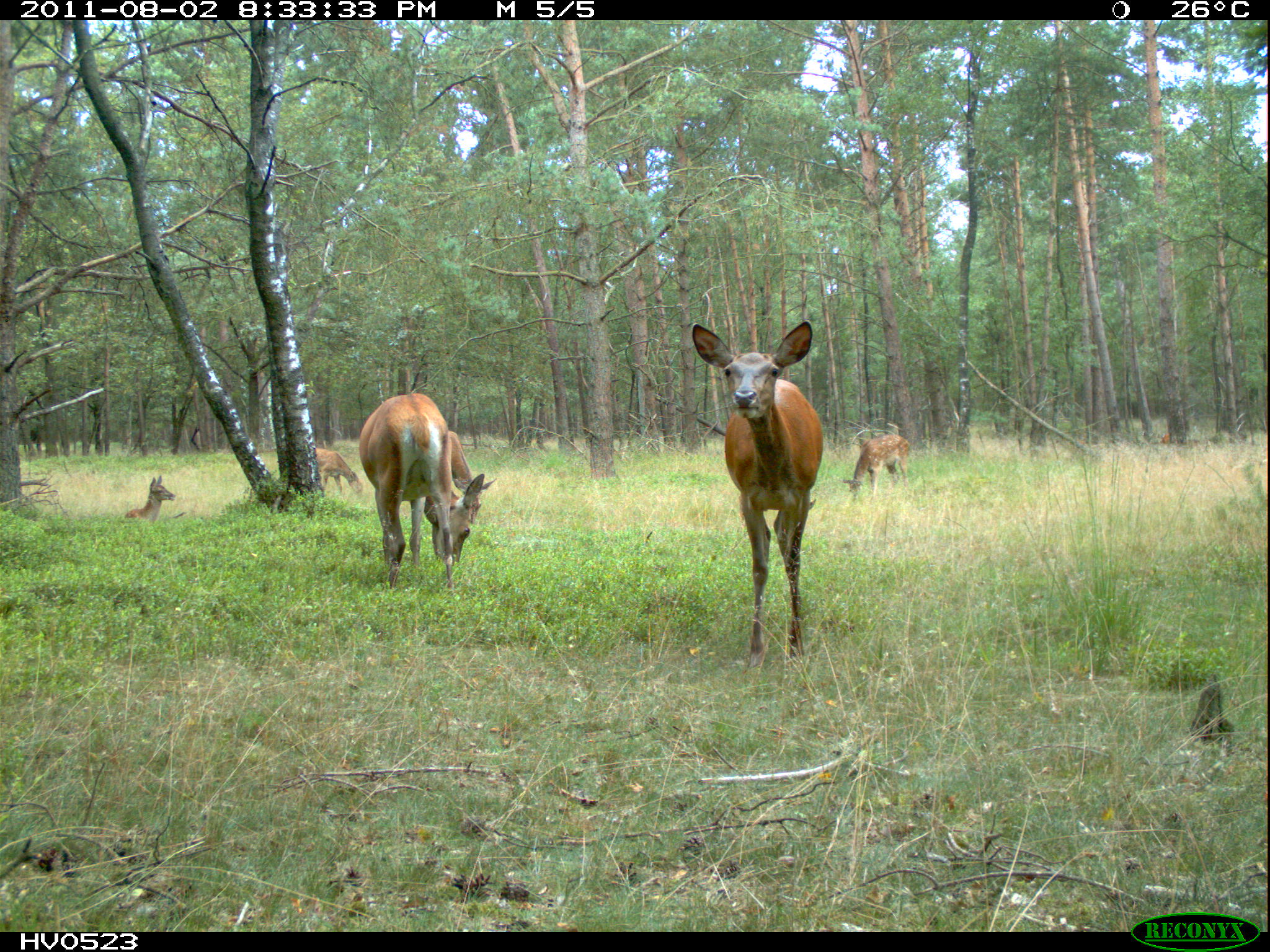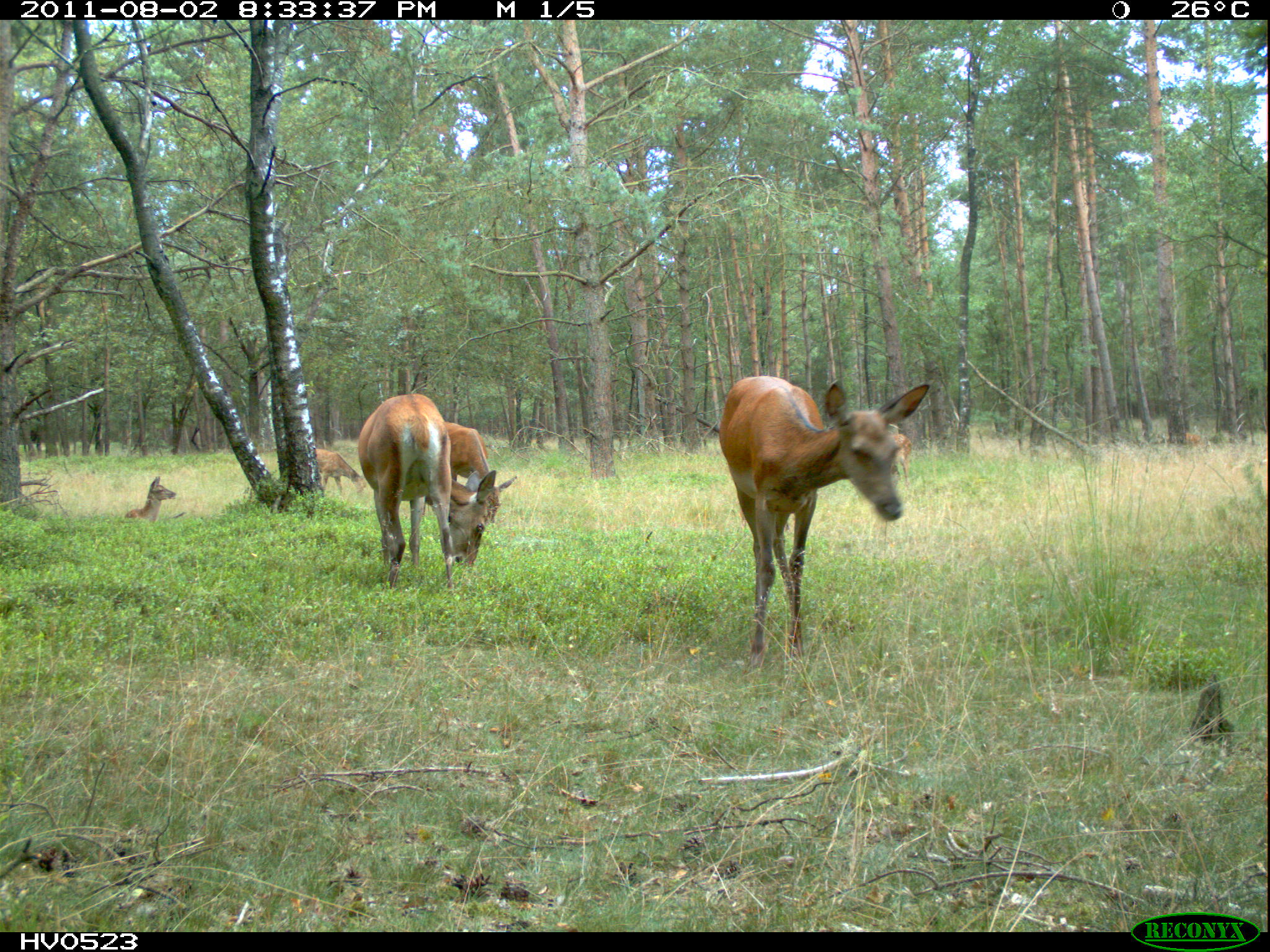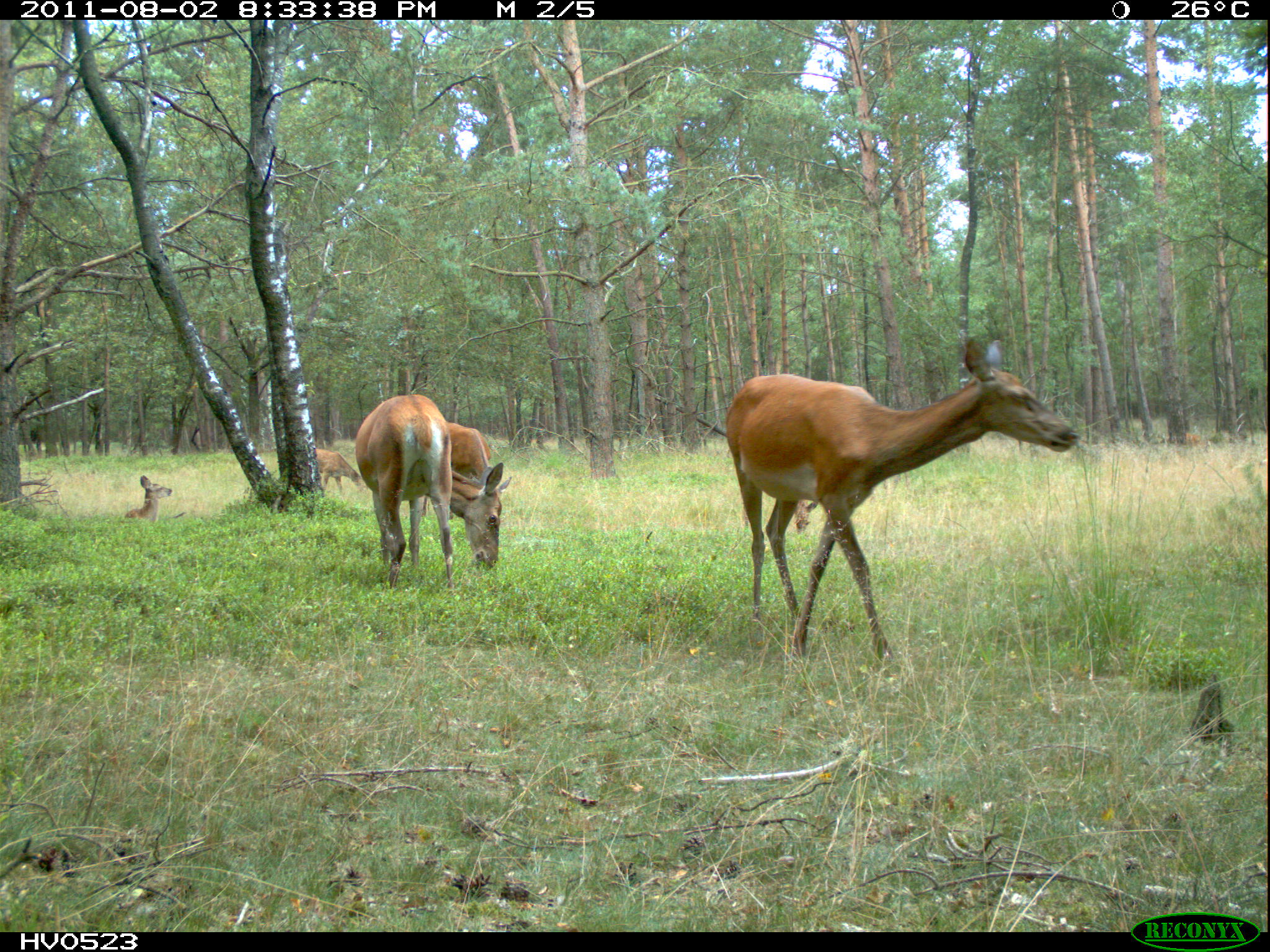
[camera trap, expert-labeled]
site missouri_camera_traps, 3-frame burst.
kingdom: Animalia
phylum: Chordata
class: Mammalia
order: Artiodactyla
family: Cervidae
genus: Cervus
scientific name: Cervus elaphus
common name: red deer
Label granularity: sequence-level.